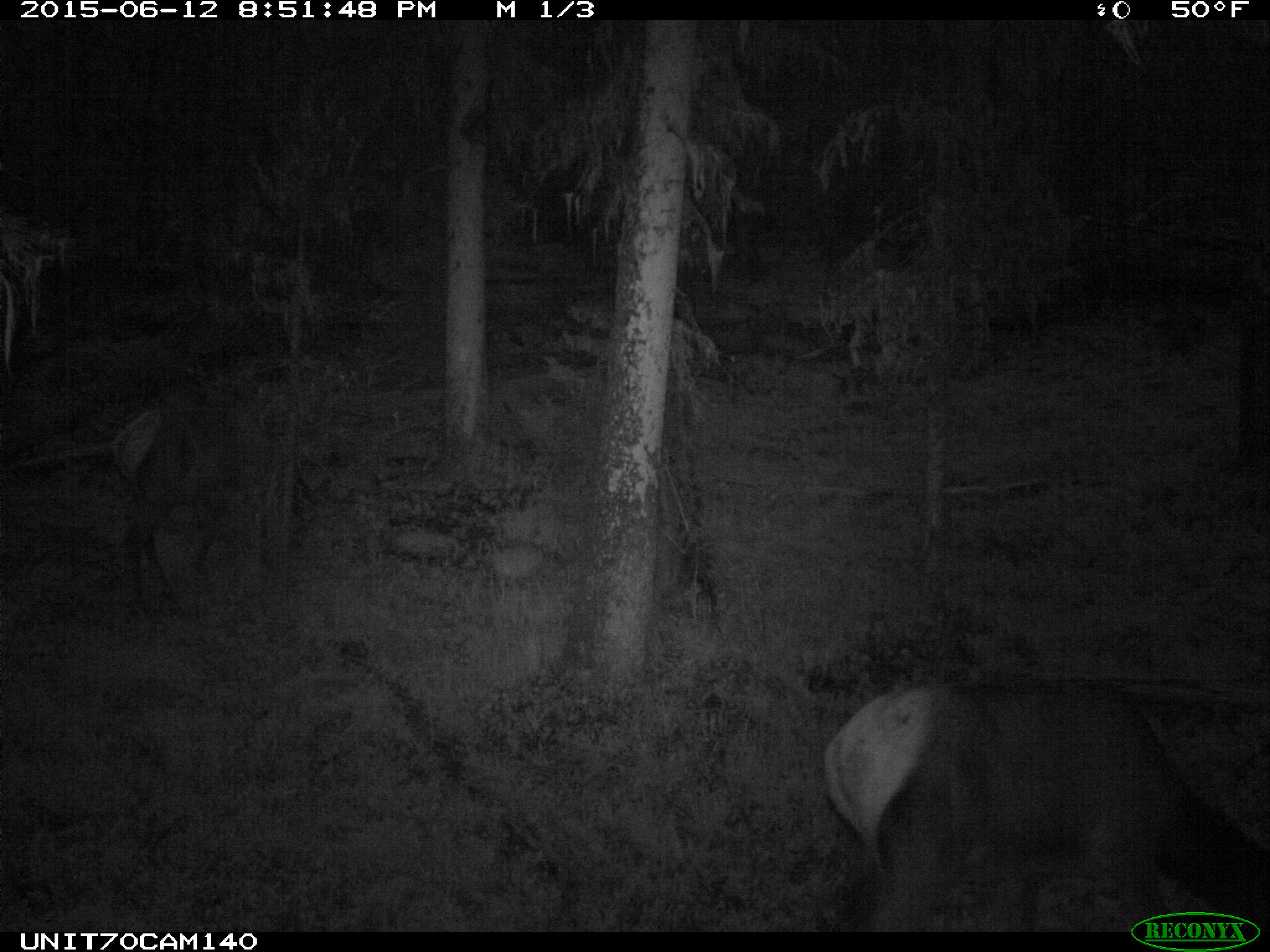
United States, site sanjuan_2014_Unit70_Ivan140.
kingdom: Animalia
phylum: Chordata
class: Mammalia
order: Artiodactyla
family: Cervidae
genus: Cervus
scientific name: Cervus elaphus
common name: red deer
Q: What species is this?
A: Cervus elaphus (red deer).